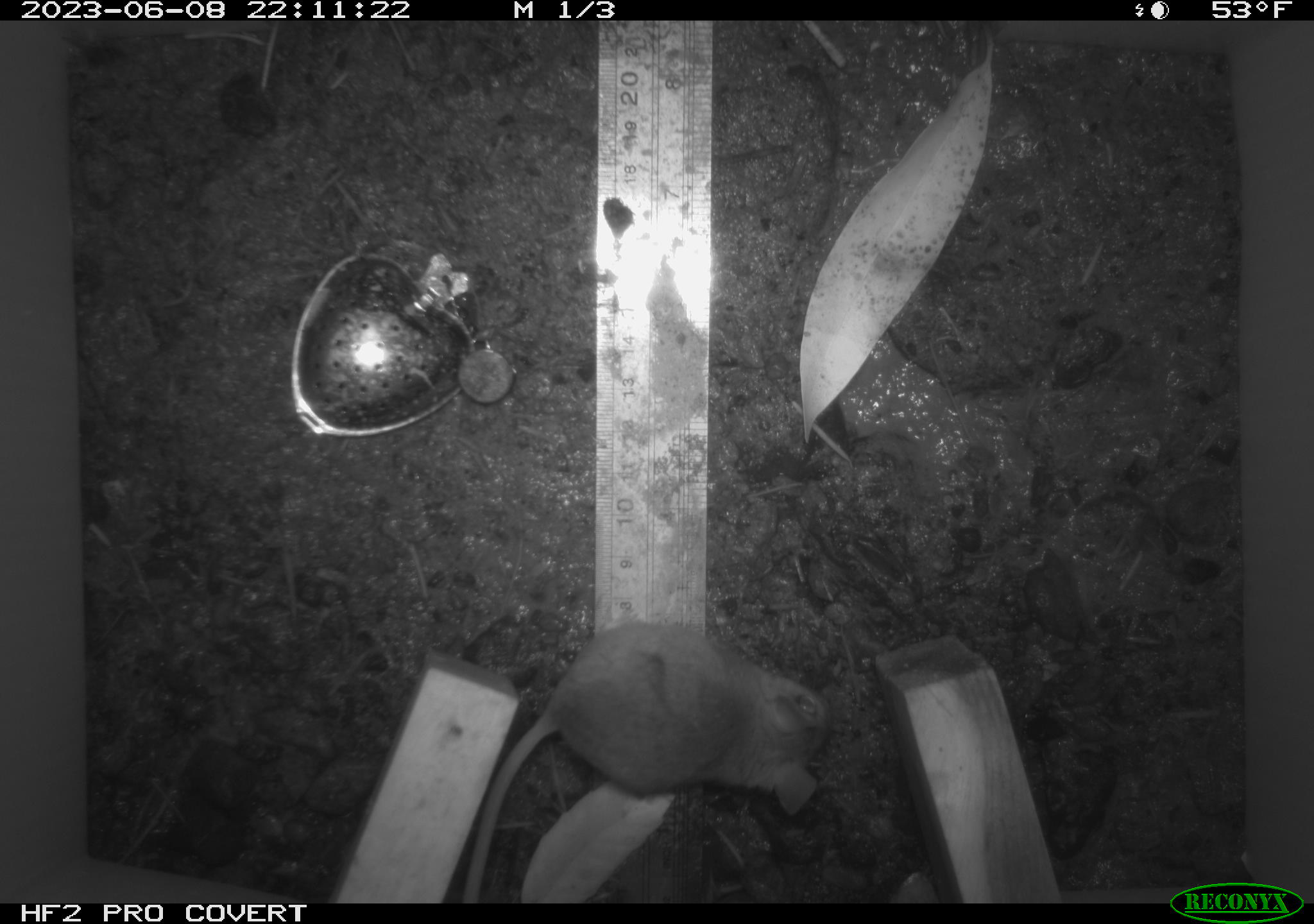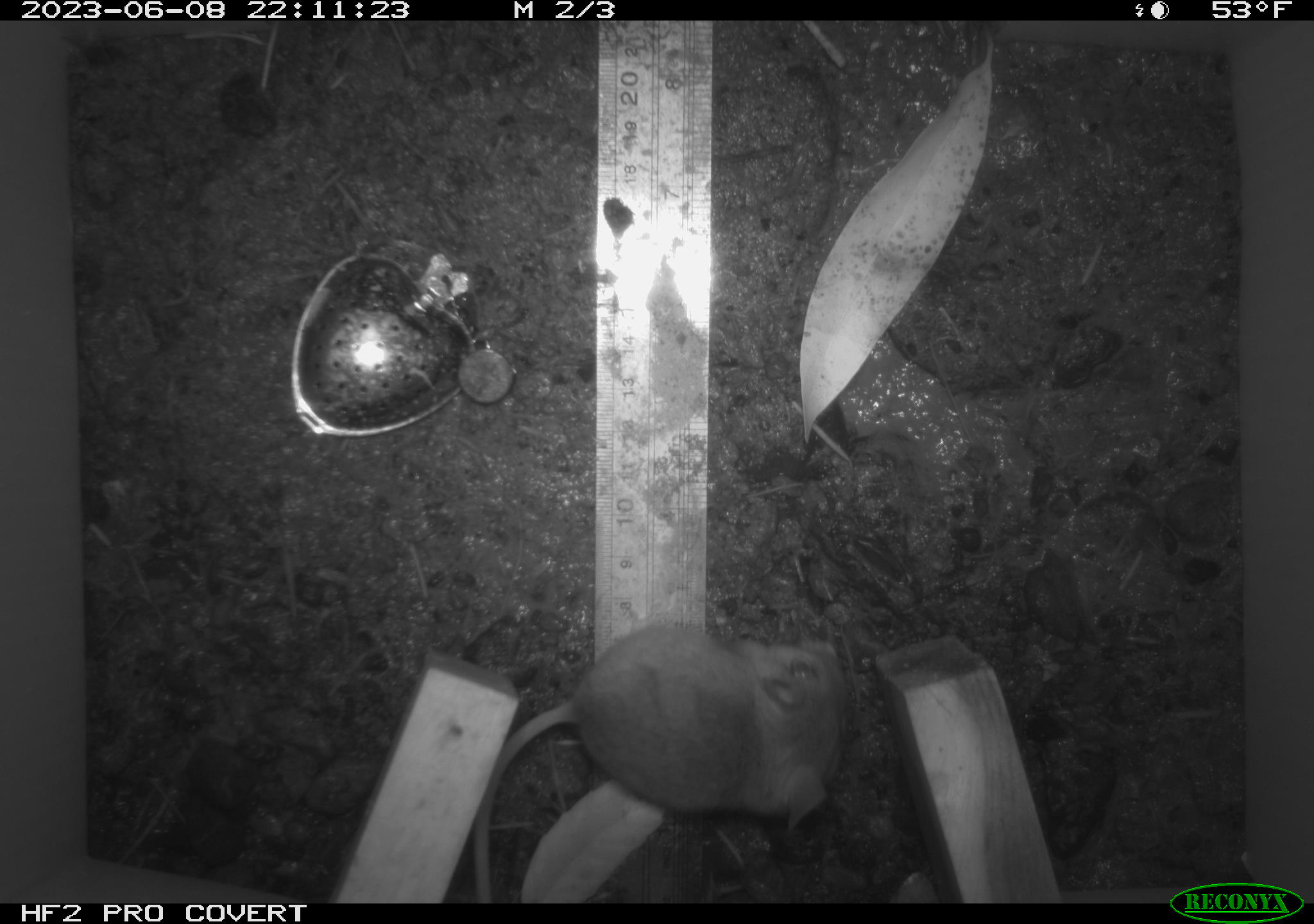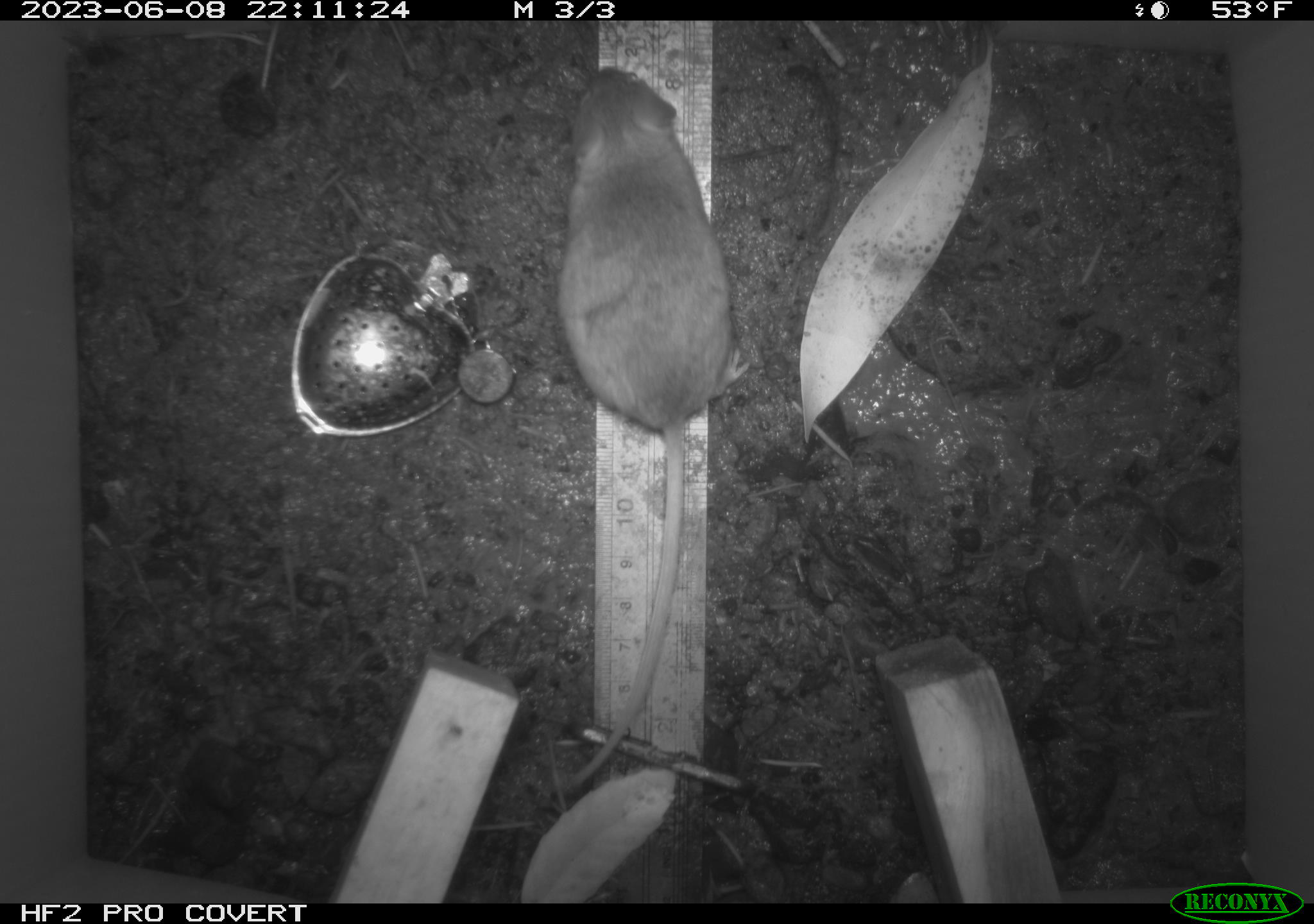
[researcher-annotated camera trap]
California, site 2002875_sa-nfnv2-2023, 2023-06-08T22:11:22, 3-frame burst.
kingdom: Animalia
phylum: Chordata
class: Mammalia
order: Rodentia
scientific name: Rodentia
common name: mouse species